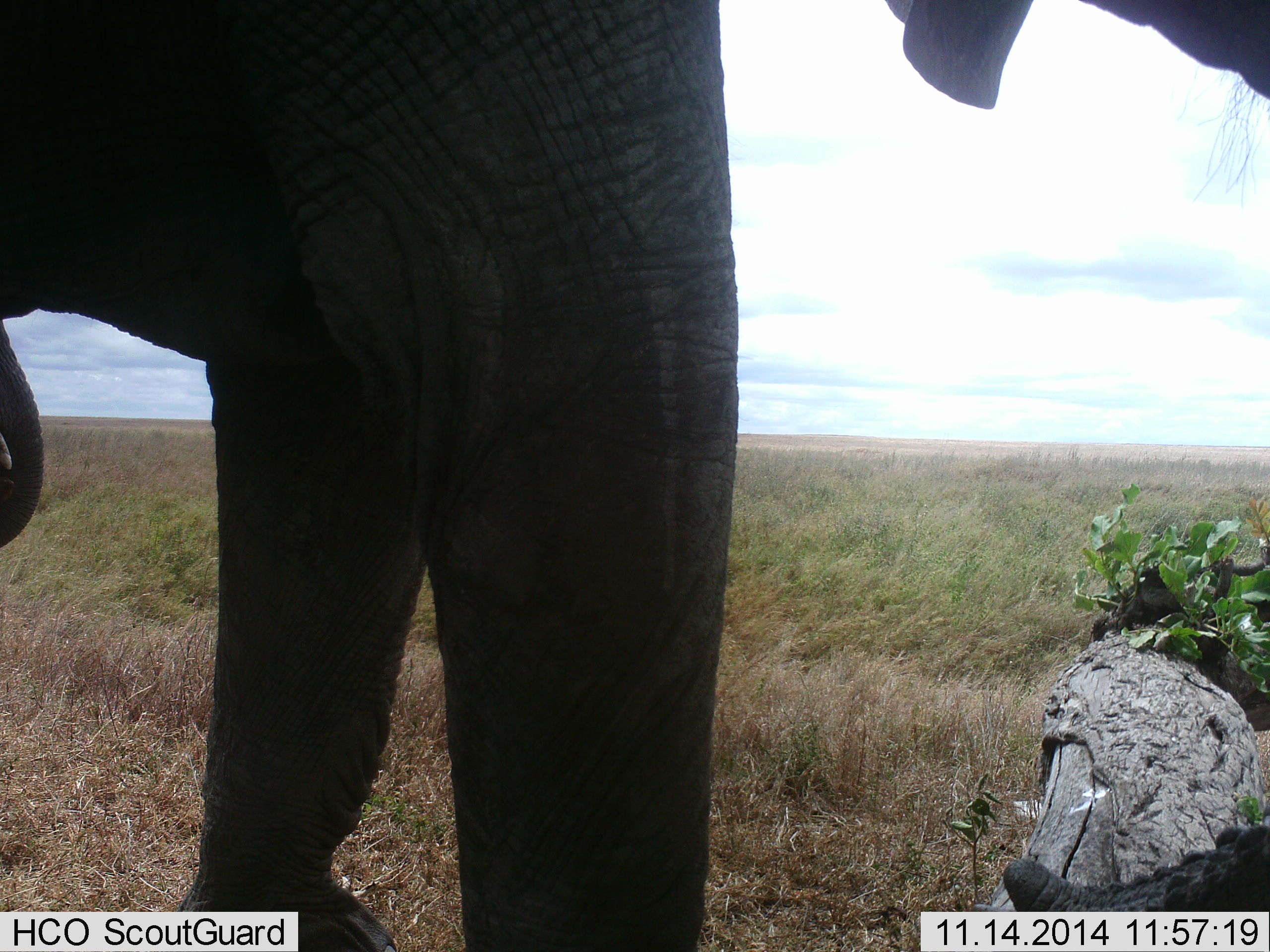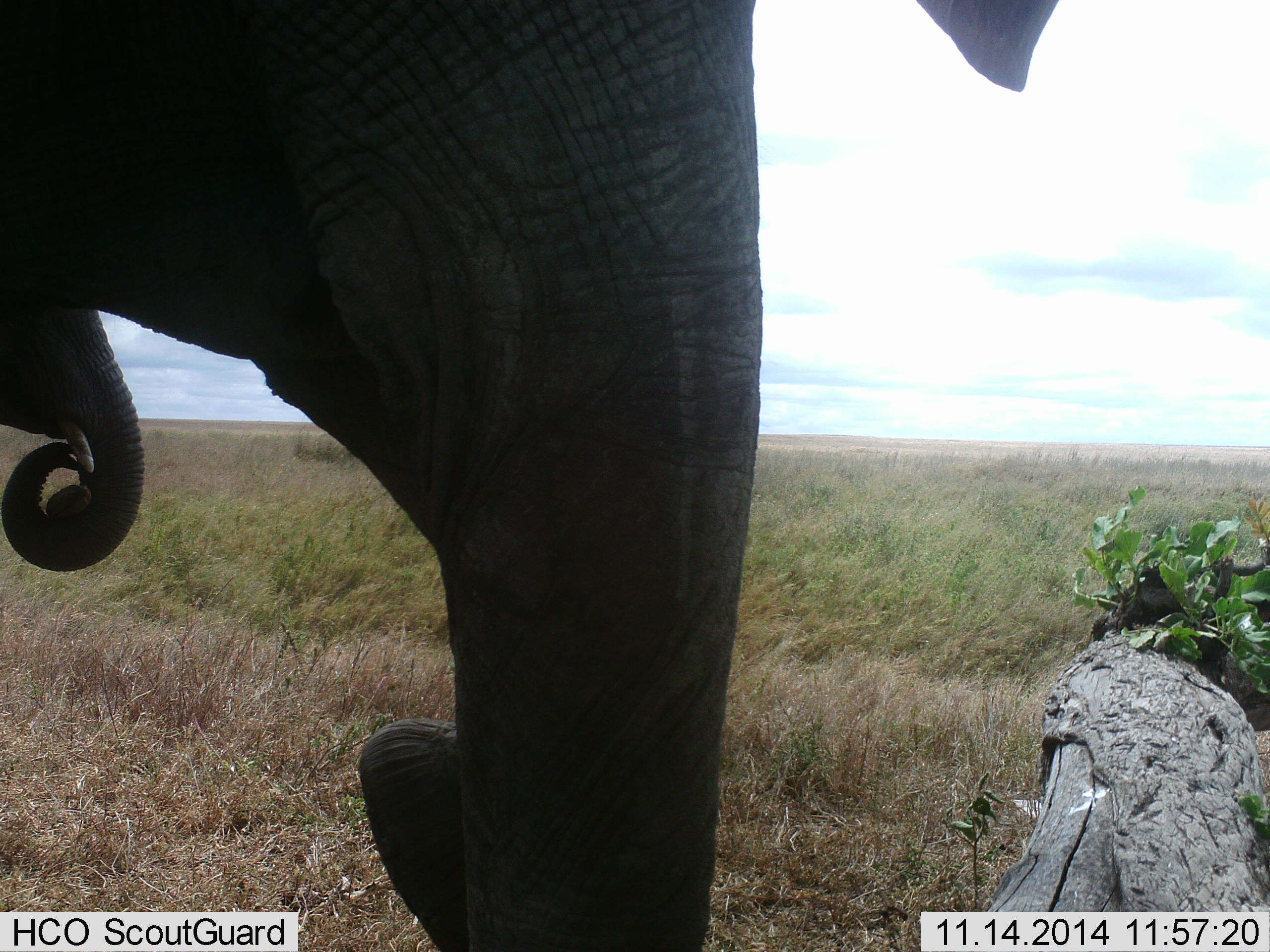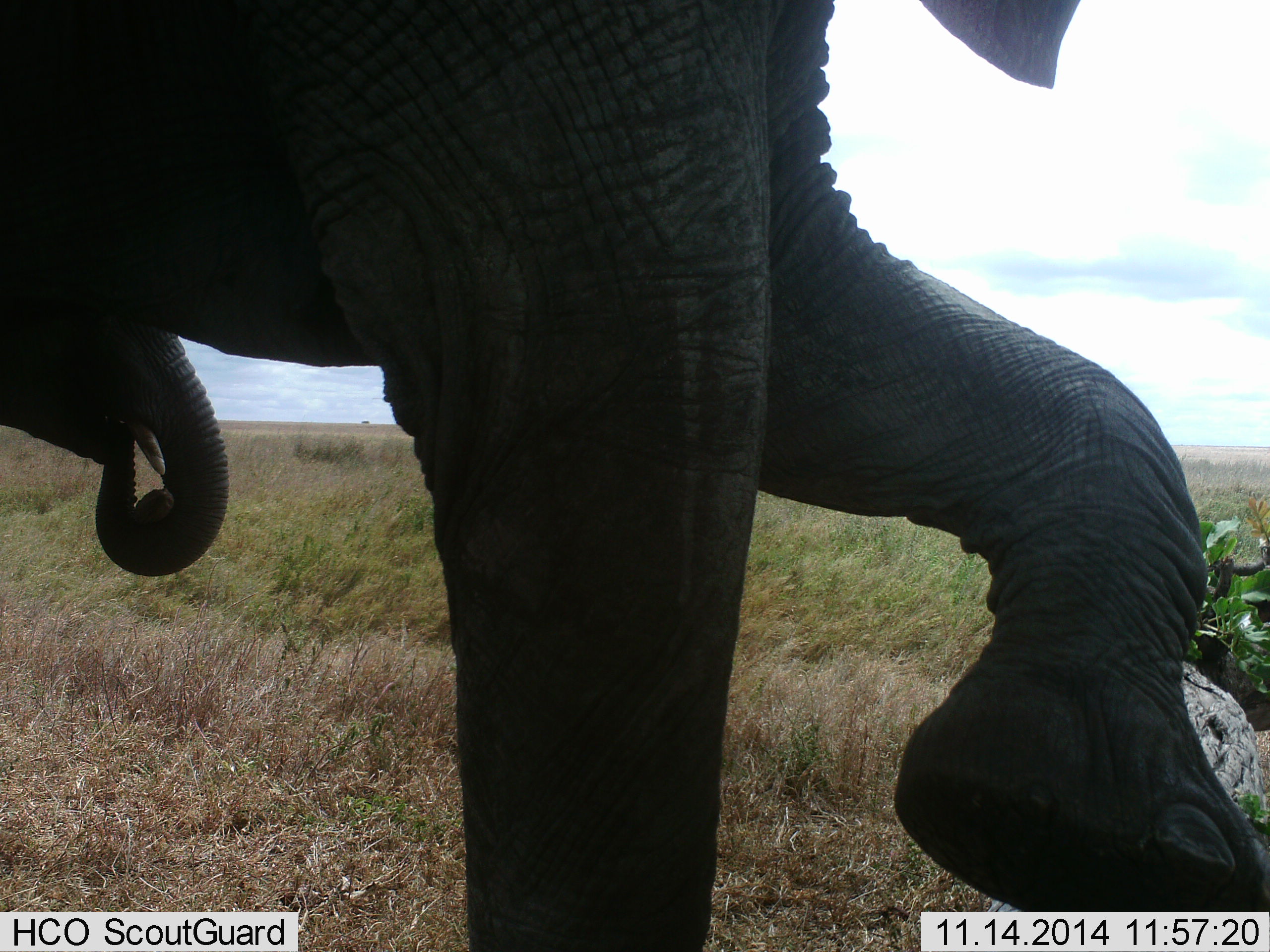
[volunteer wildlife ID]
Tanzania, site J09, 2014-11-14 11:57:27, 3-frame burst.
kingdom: Animalia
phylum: Chordata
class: Mammalia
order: Proboscidea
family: Elephantidae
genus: Loxodonta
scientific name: Loxodonta africana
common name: african bush elephant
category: elephant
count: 2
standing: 50%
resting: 0%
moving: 70%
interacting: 0%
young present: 40%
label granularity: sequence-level